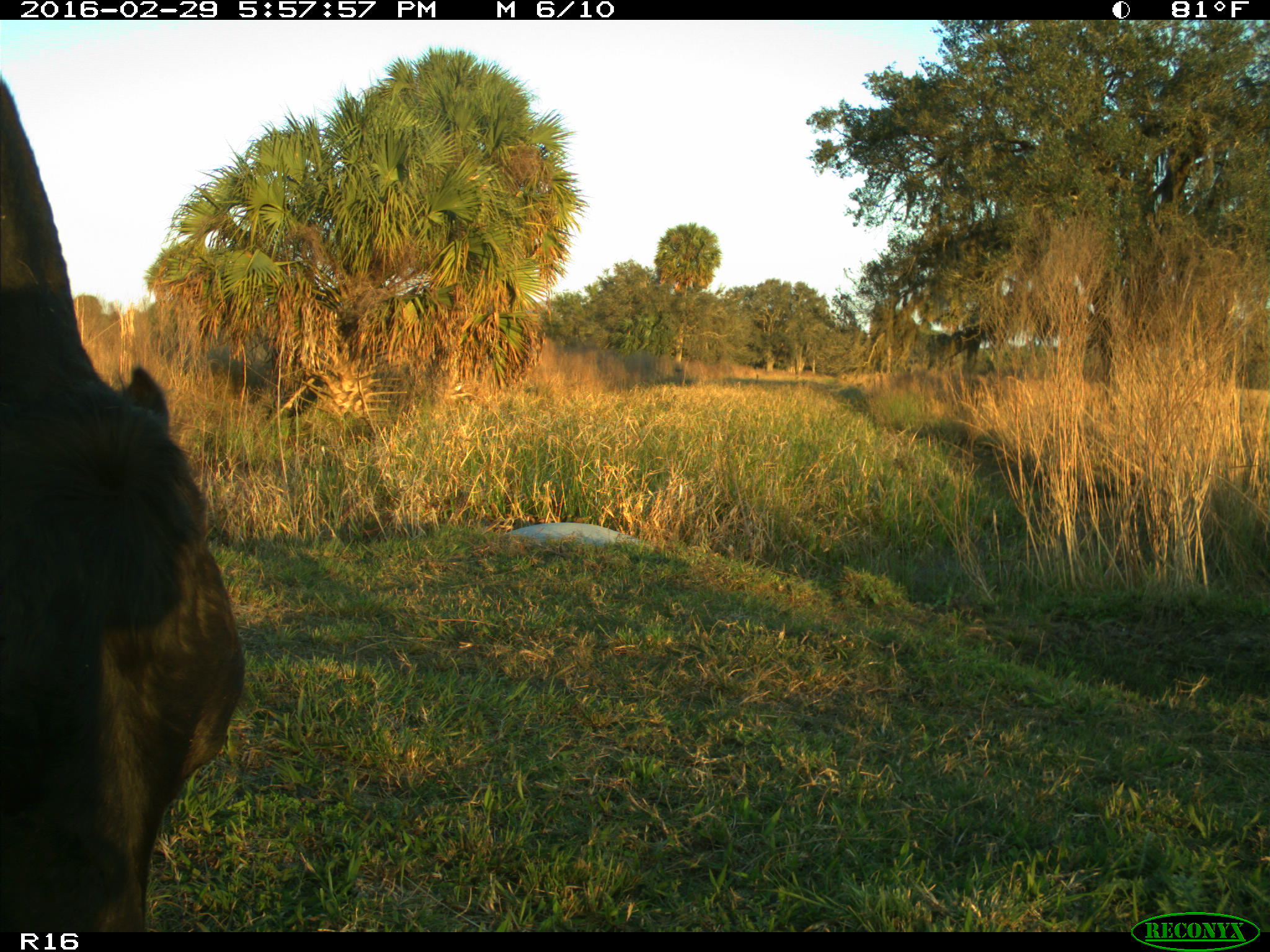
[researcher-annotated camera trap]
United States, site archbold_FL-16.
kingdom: Animalia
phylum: Chordata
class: Mammalia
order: Artiodactyla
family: Bovidae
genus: Bos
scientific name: Bos taurus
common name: domestic cow